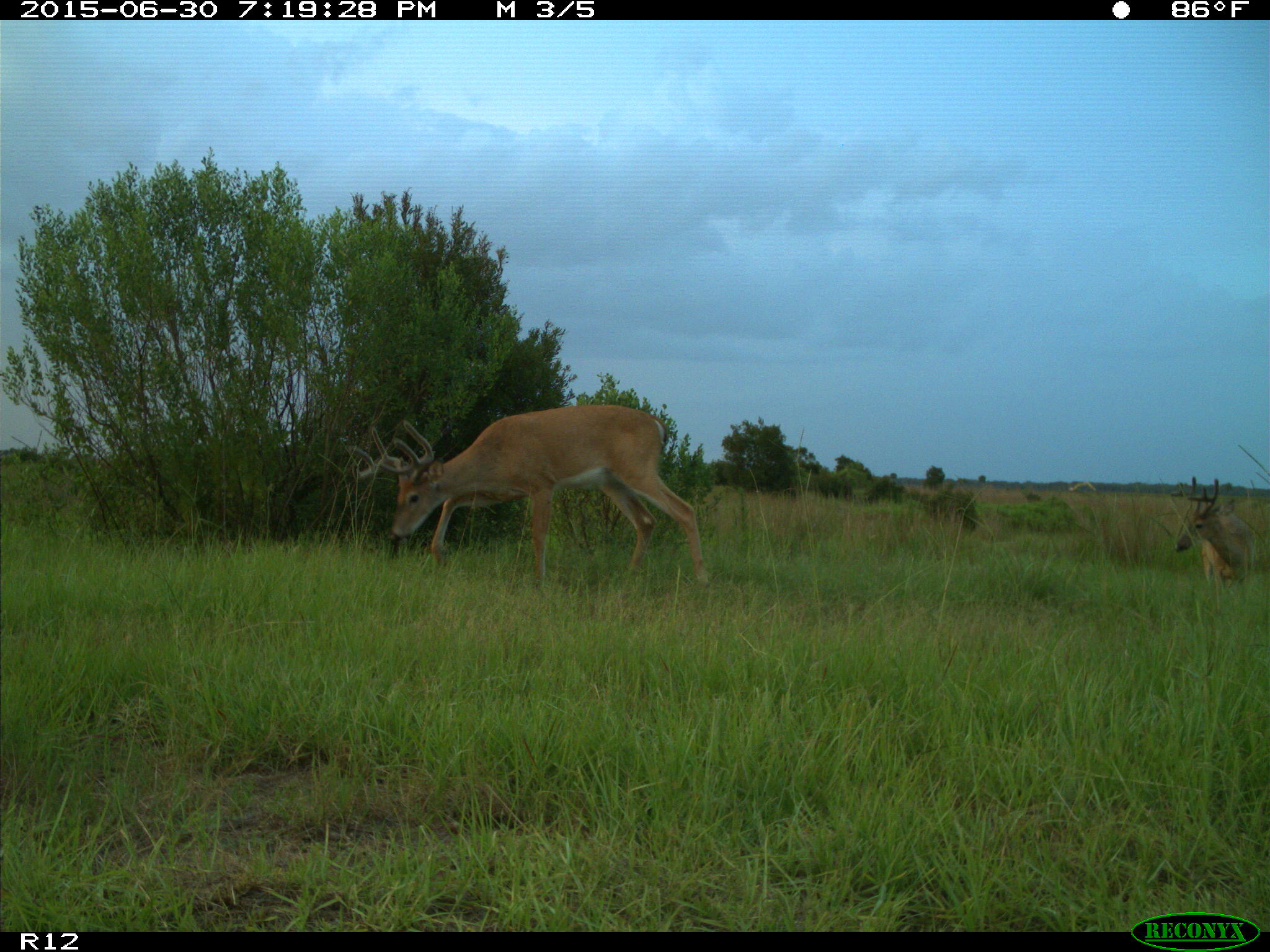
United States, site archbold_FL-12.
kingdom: Animalia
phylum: Chordata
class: Mammalia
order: Artiodactyla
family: Cervidae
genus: Odocoileus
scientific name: Odocoileus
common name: deer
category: unidentified deer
Unidentified deer (deer) (Odocoileus).